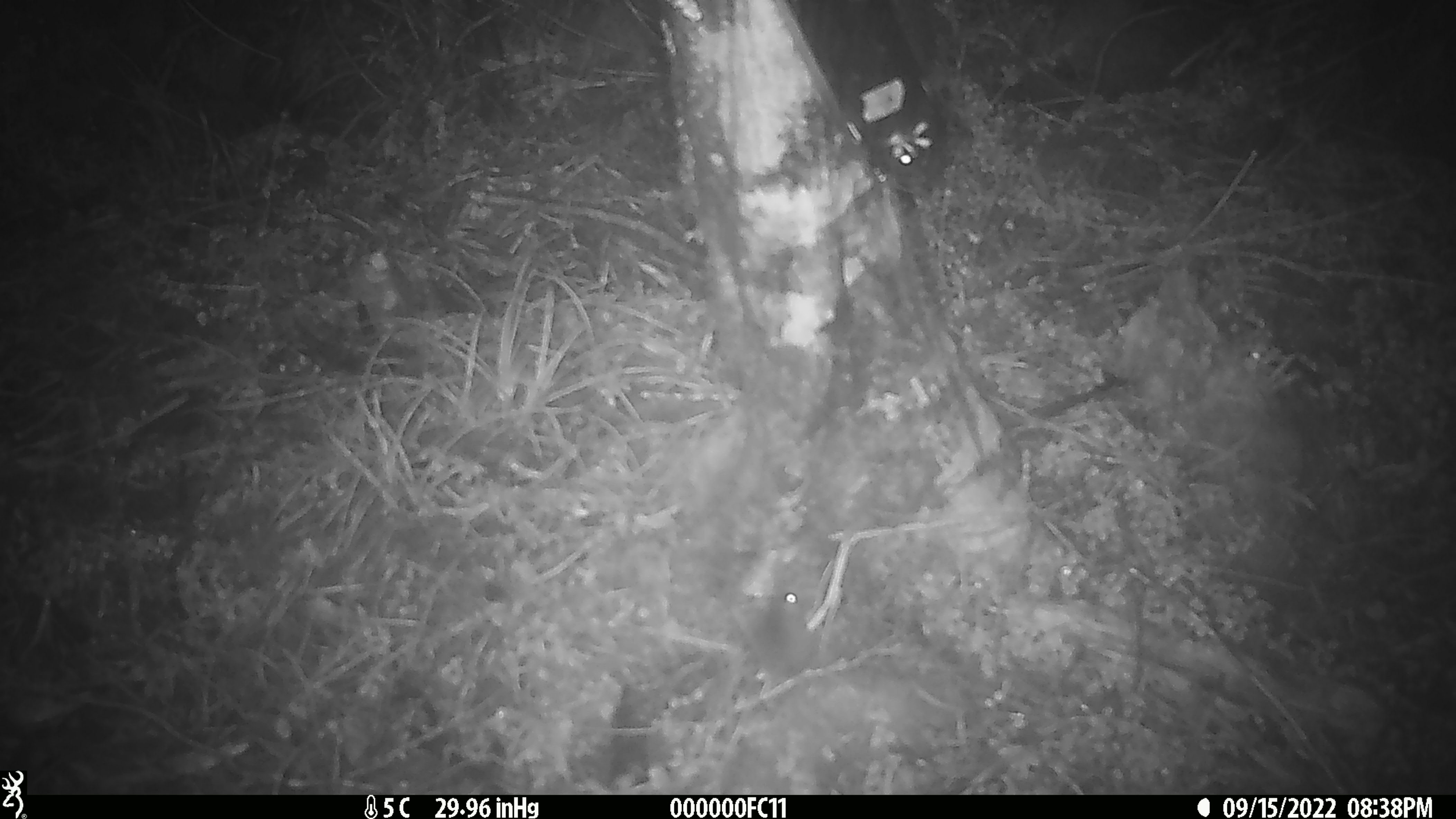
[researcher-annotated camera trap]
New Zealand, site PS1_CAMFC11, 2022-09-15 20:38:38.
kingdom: Animalia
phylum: Chordata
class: Mammalia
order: Rodentia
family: Muridae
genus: Mus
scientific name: Mus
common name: mouse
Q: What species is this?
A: Mouse (Mus).